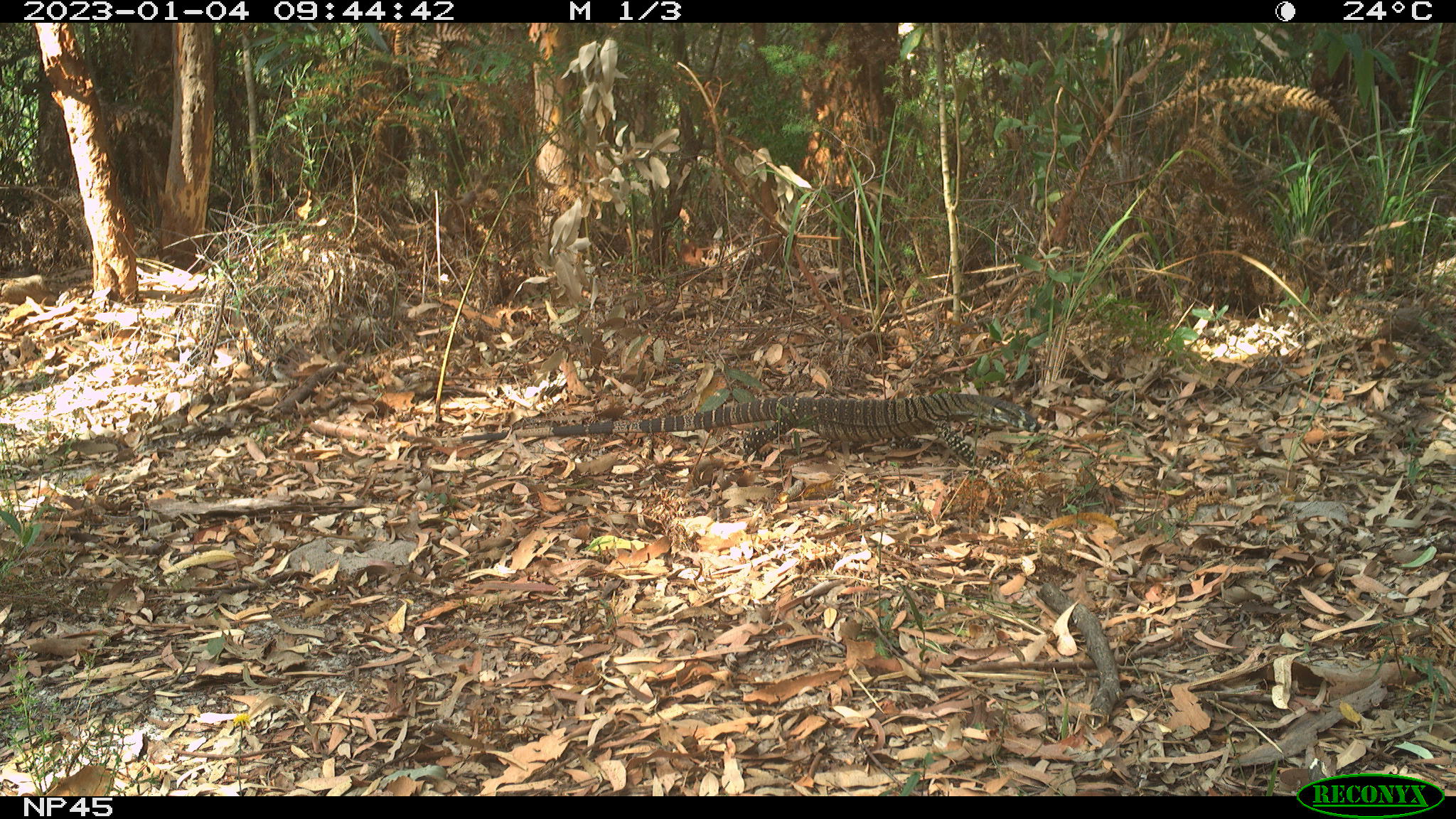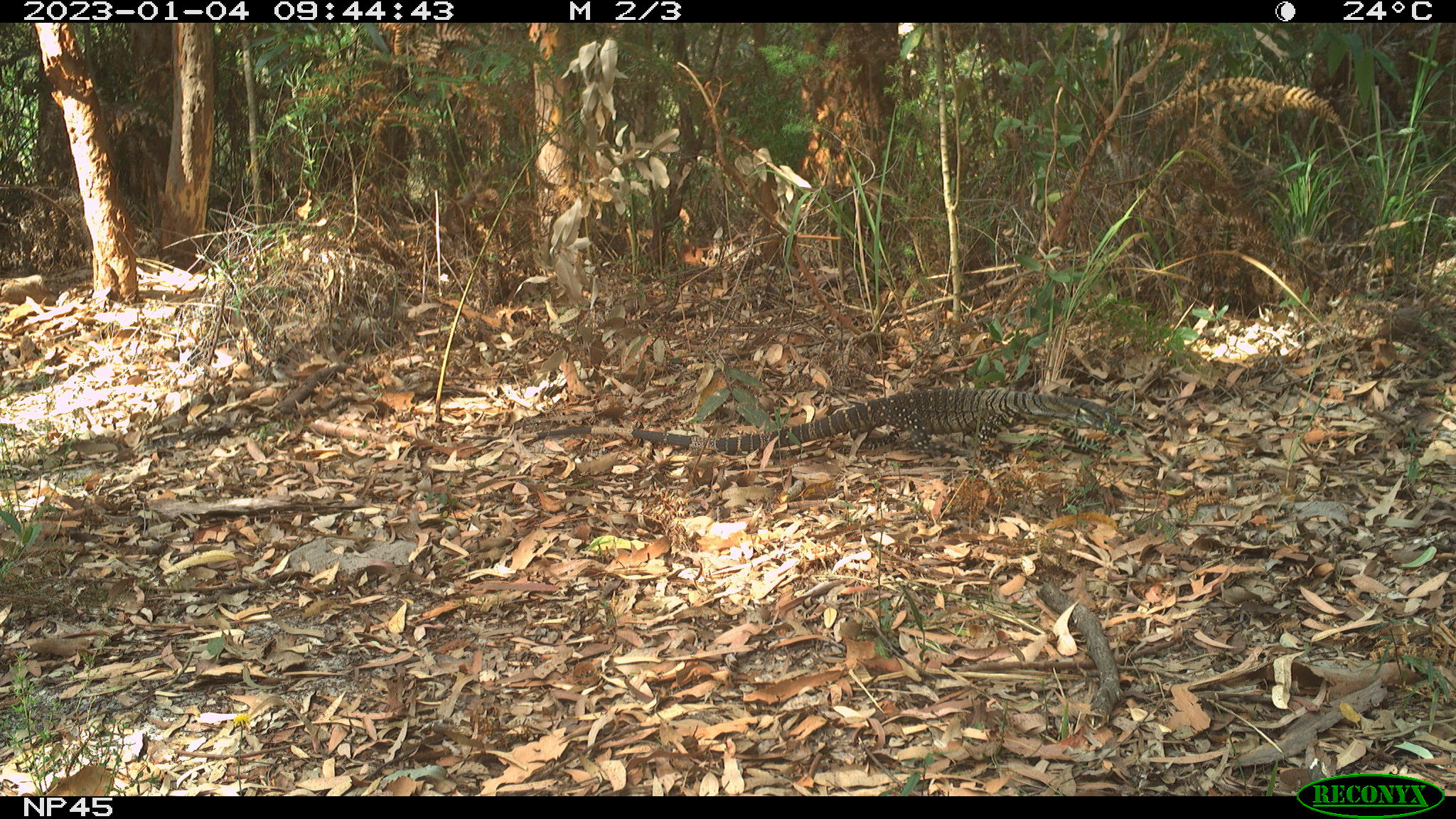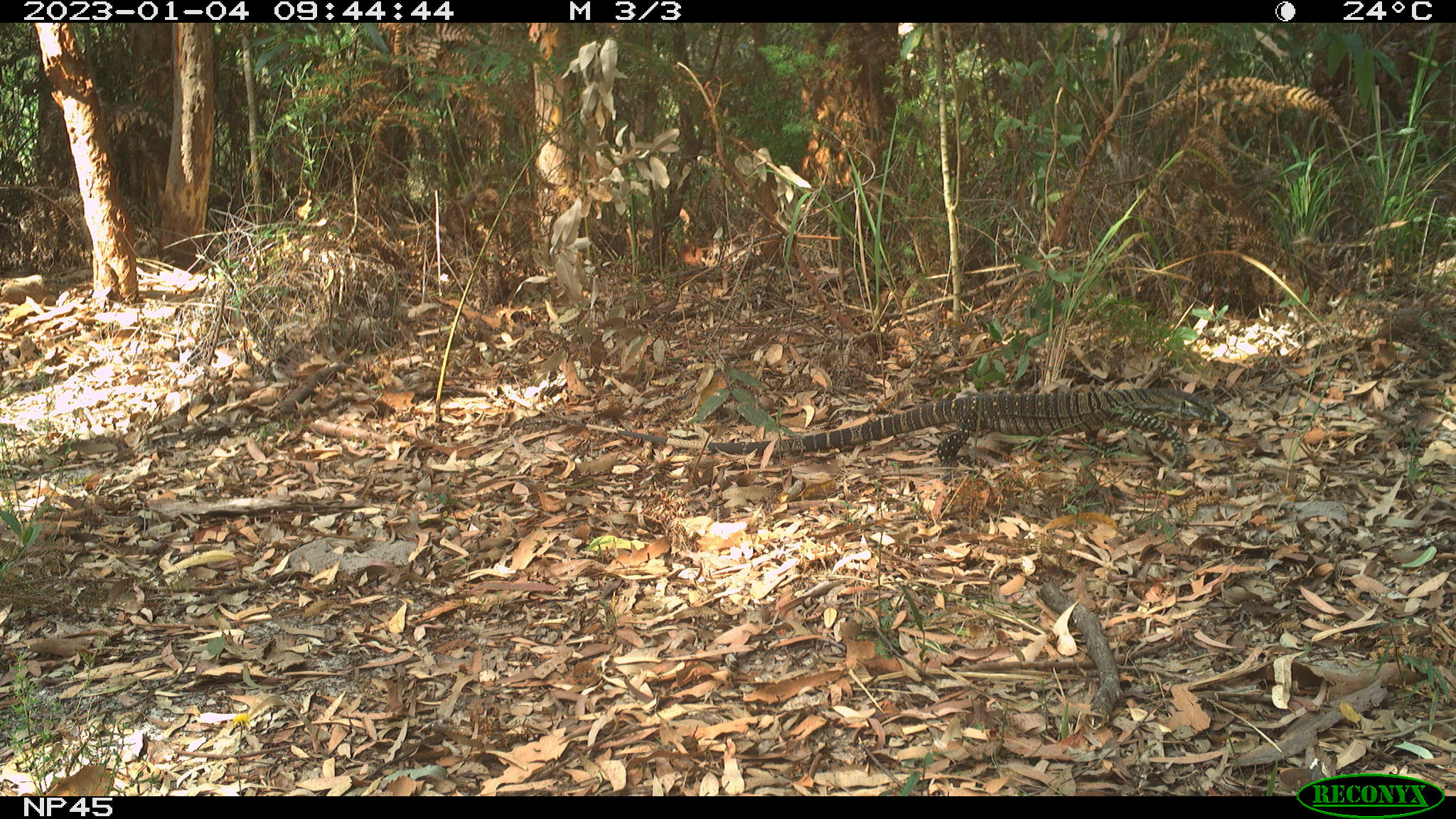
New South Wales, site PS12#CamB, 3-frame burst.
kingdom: Animalia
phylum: Chordata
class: Reptilia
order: Squamata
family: Varanidae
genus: Varanus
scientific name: Varanus varius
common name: lace monitor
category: goanna